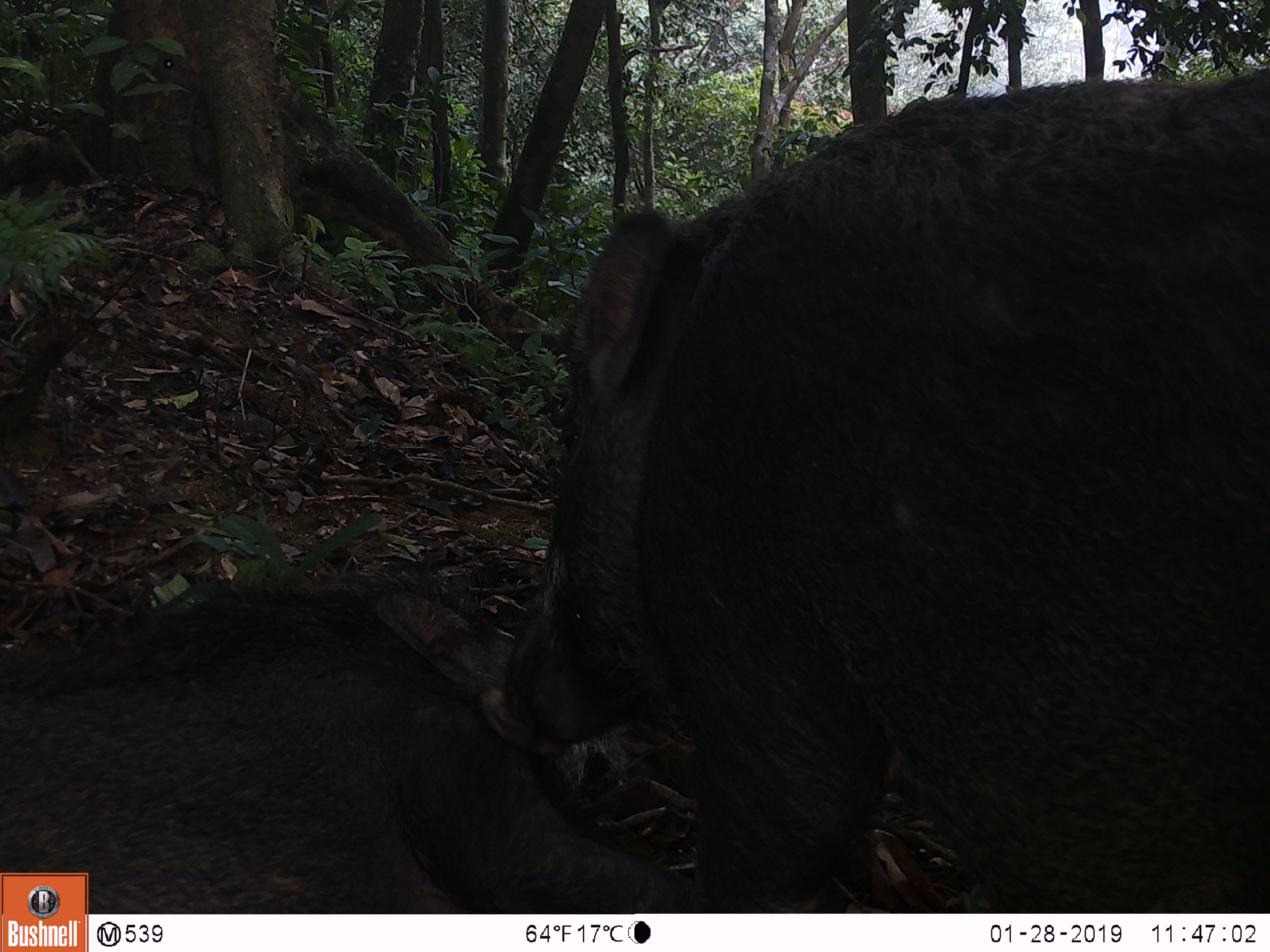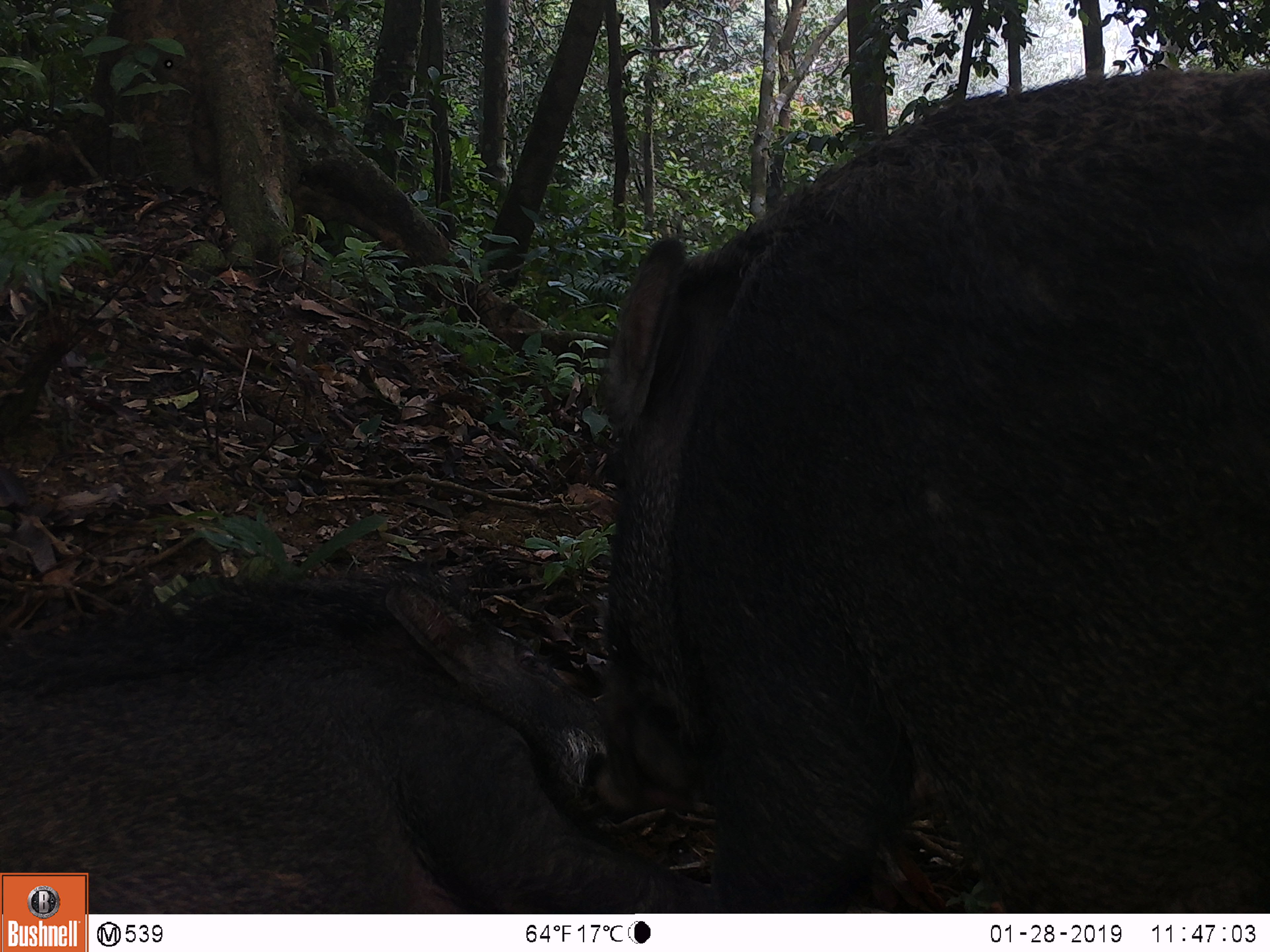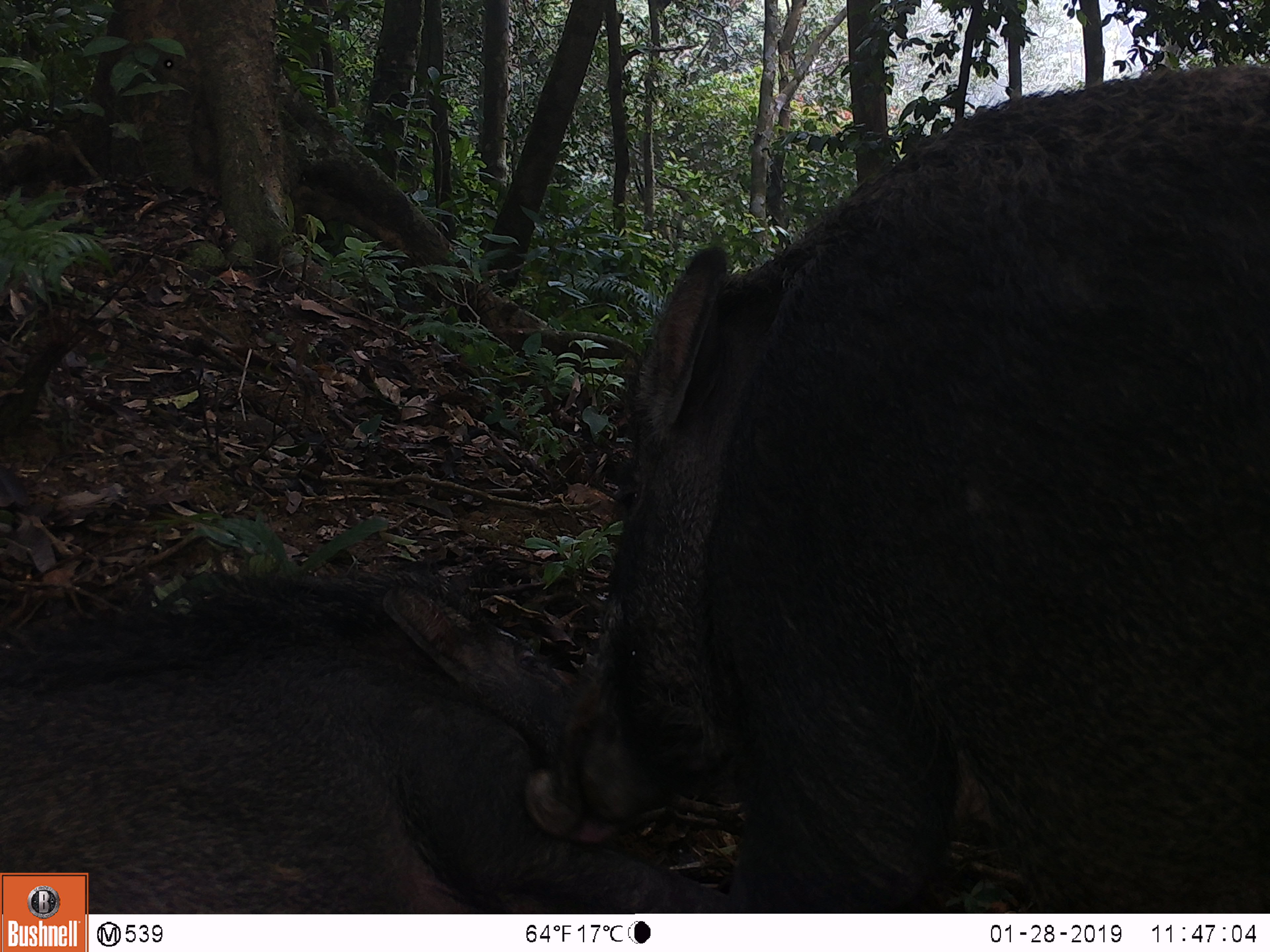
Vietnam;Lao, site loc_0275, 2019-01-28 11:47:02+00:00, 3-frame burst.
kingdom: Animalia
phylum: Chordata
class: Mammalia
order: Artiodactyla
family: Suidae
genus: Sus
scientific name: Sus scrofa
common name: eurasian wild pig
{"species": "eurasian wild pig (Sus scrofa)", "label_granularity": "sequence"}